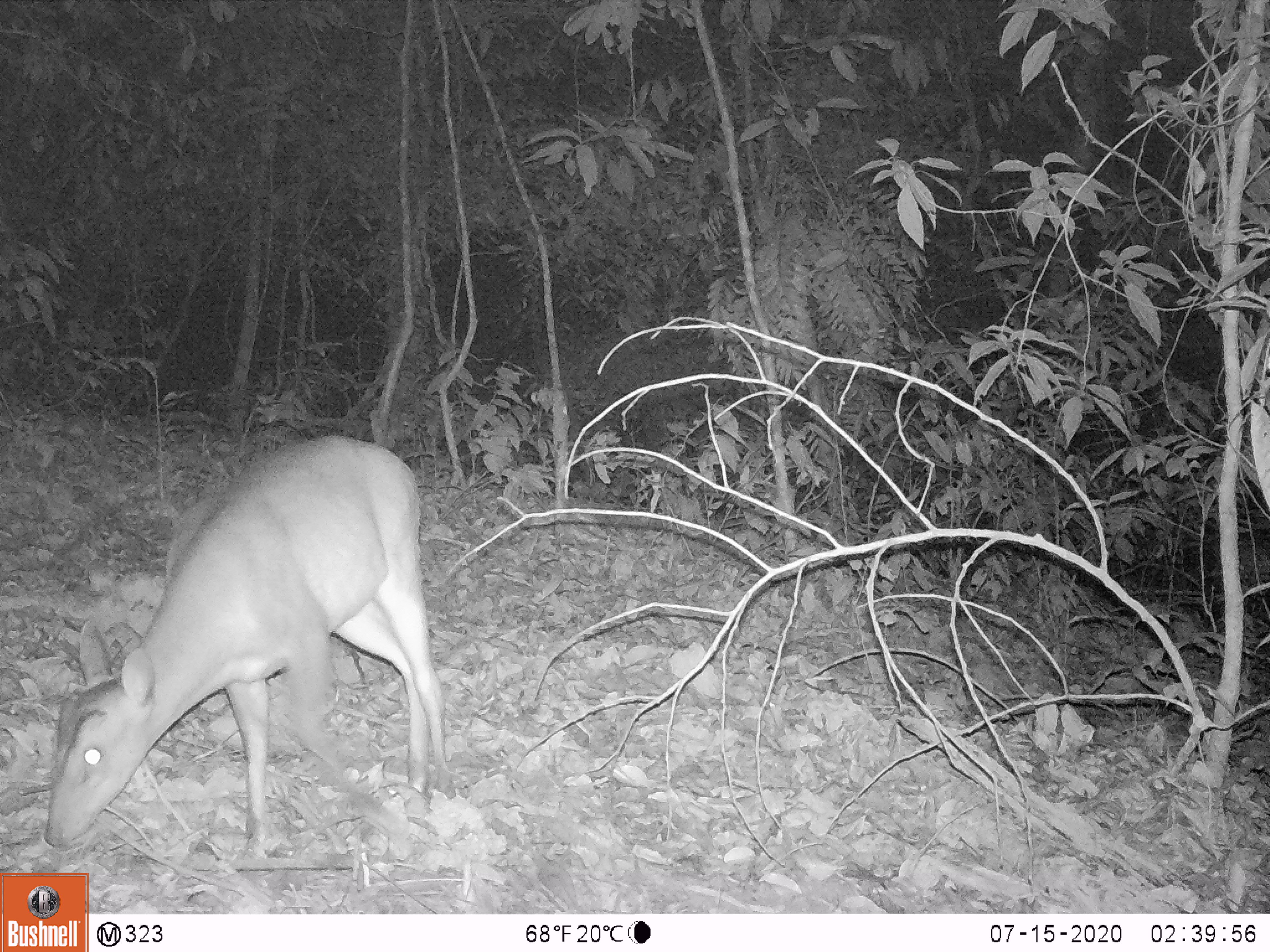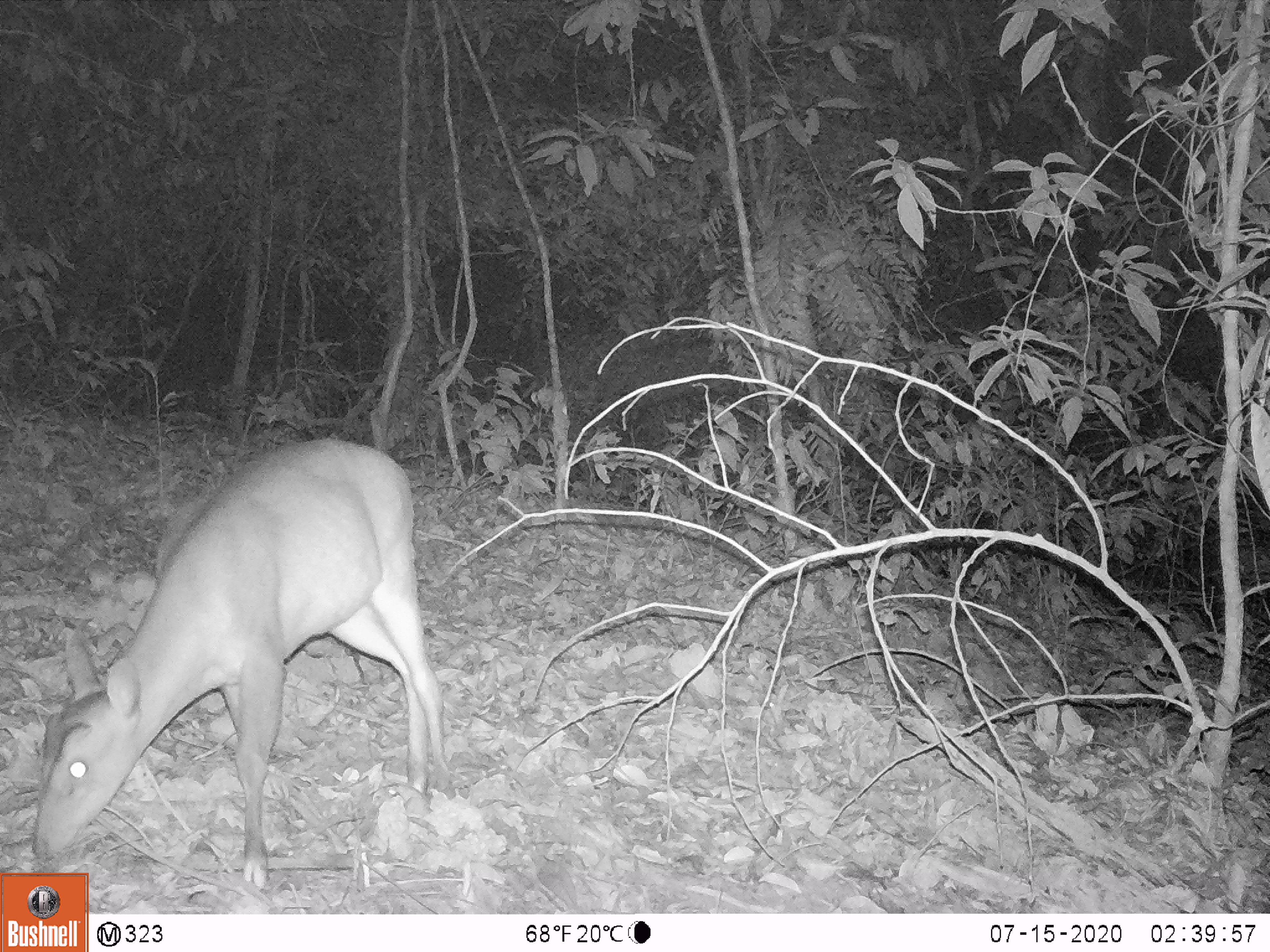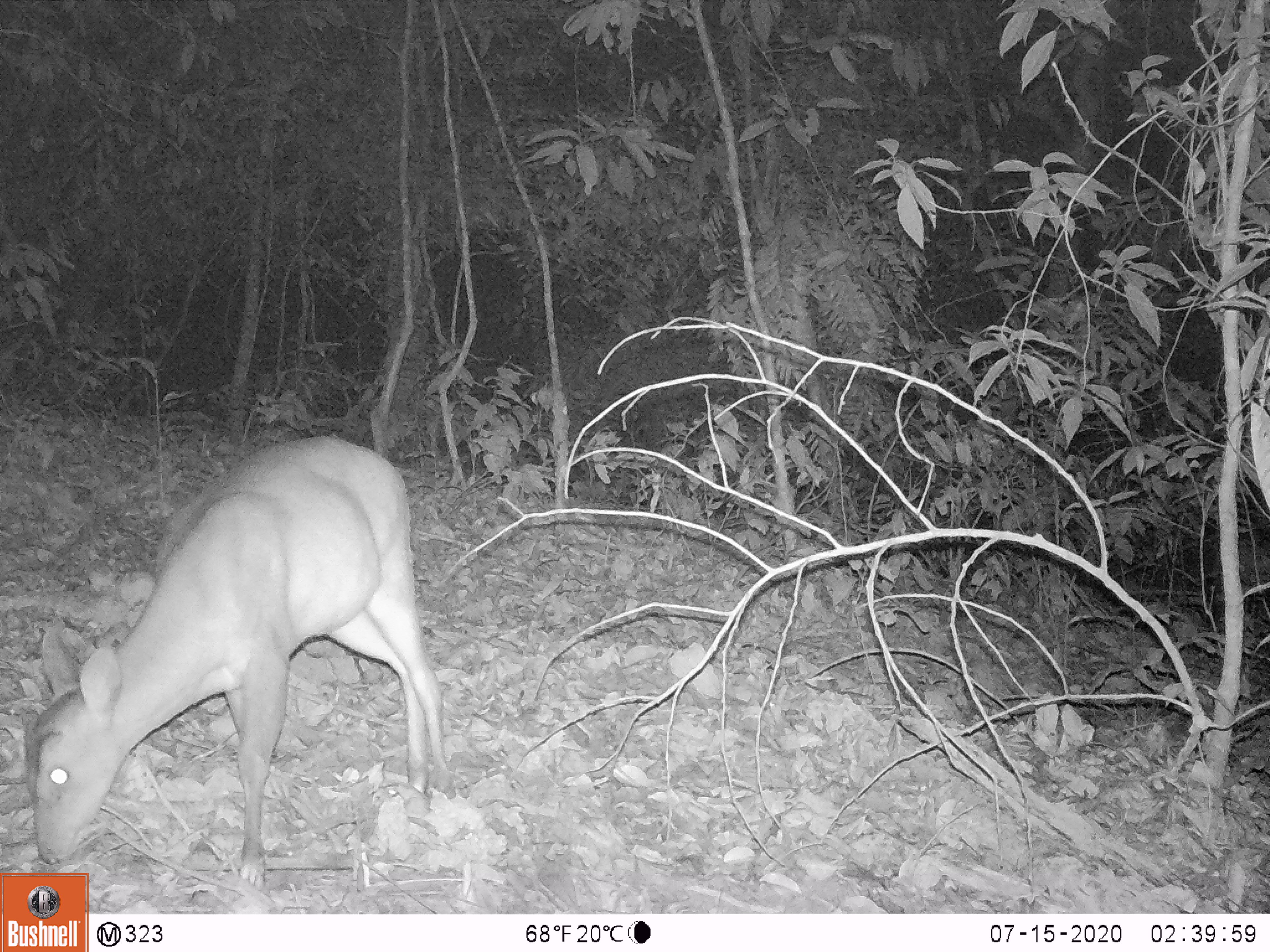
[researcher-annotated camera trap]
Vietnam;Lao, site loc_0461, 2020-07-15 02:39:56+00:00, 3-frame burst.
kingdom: Animalia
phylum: Chordata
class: Mammalia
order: Artiodactyla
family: Cervidae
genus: Muntiacus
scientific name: Muntiacus vuquangensis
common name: large-antlered muntjac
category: large antlered muntjac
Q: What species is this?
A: Large antlered muntjac (large-antlered muntjac) (Muntiacus vuquangensis).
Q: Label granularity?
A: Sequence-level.